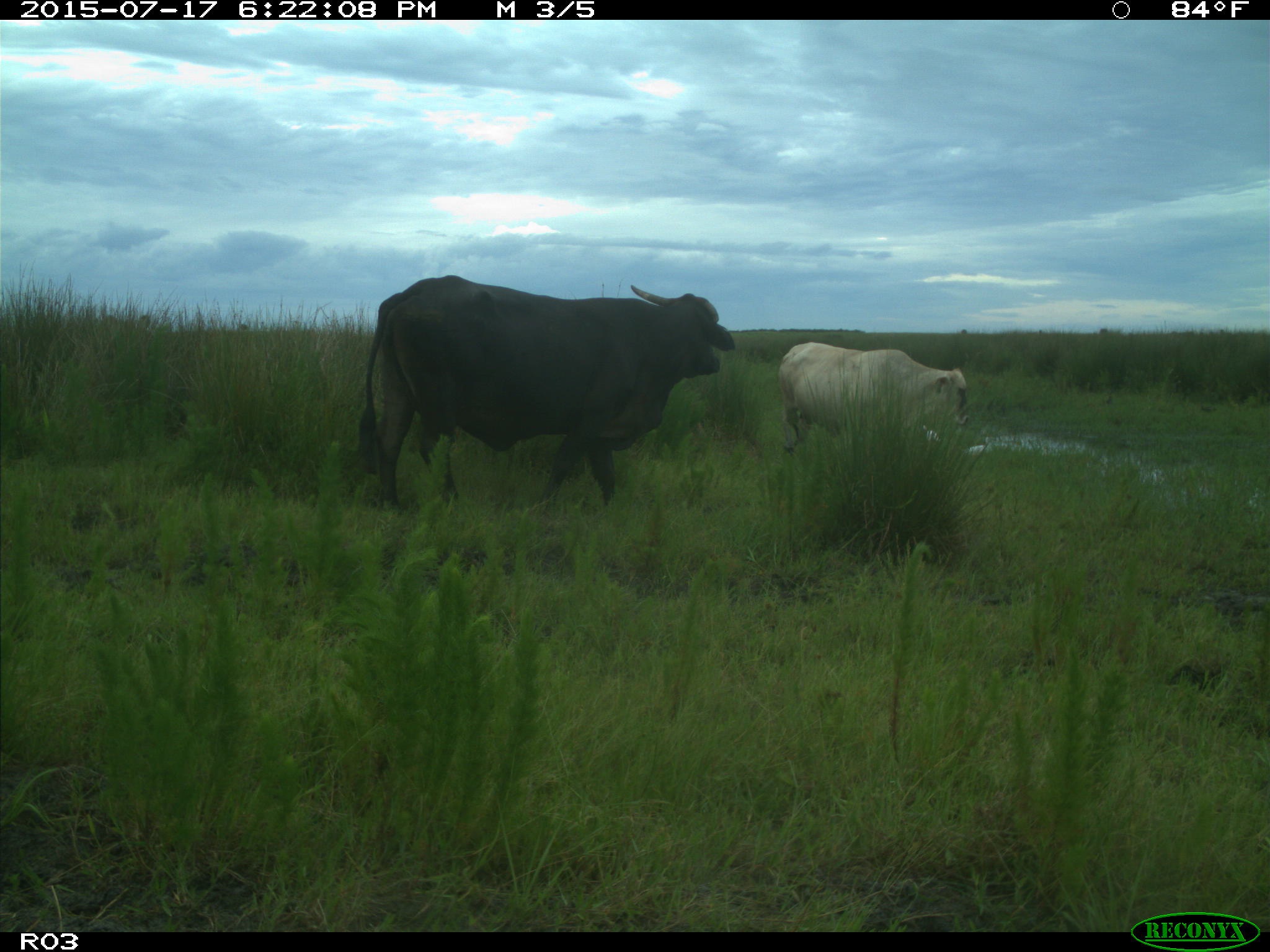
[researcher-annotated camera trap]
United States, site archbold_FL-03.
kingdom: Animalia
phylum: Chordata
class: Mammalia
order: Artiodactyla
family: Bovidae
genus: Bos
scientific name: Bos taurus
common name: domestic cow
Bos taurus (domestic cow).